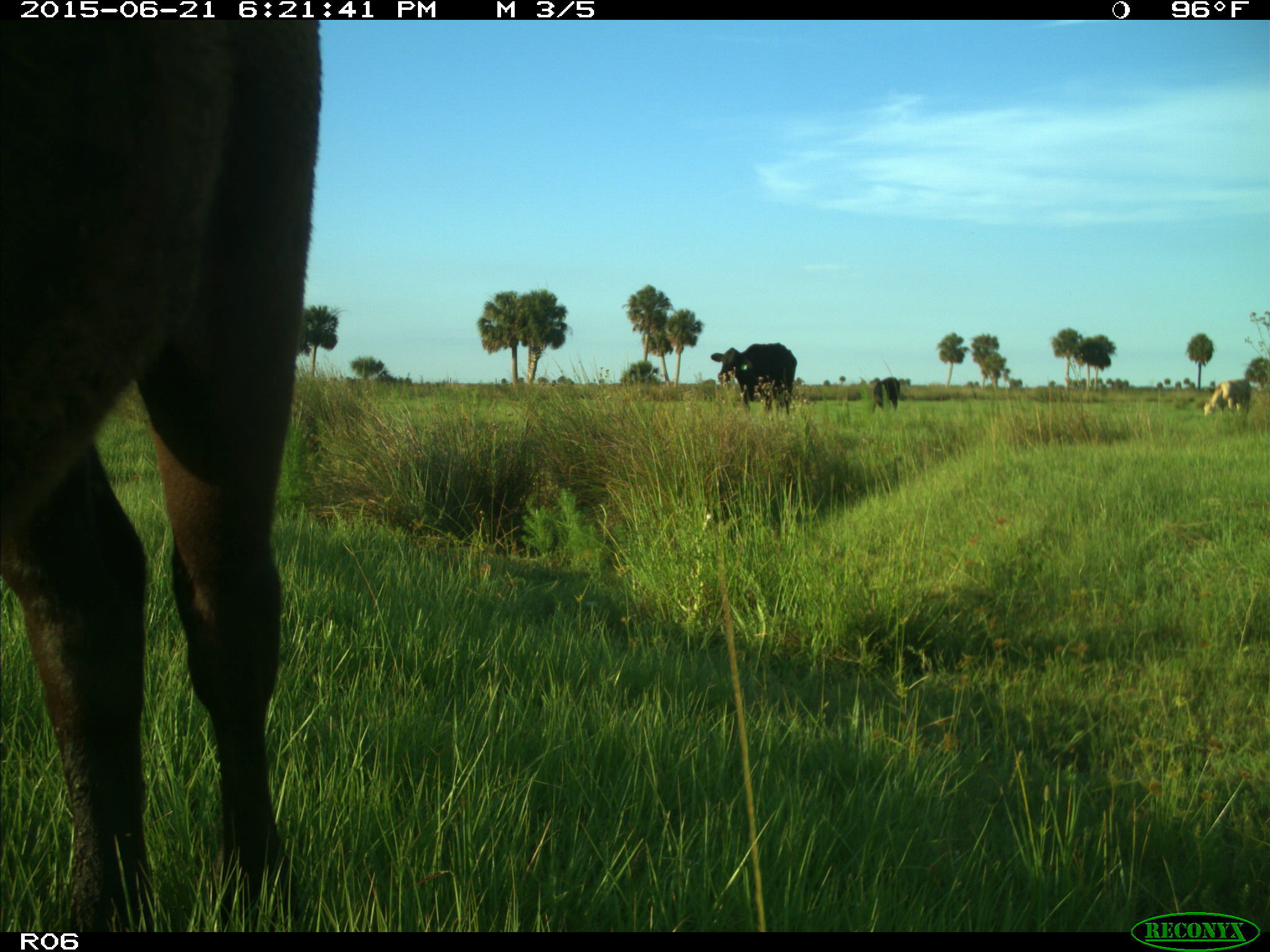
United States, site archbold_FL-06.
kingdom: Animalia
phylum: Chordata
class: Mammalia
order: Artiodactyla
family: Bovidae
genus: Bos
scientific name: Bos taurus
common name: domestic cow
Bos taurus (domestic cow).